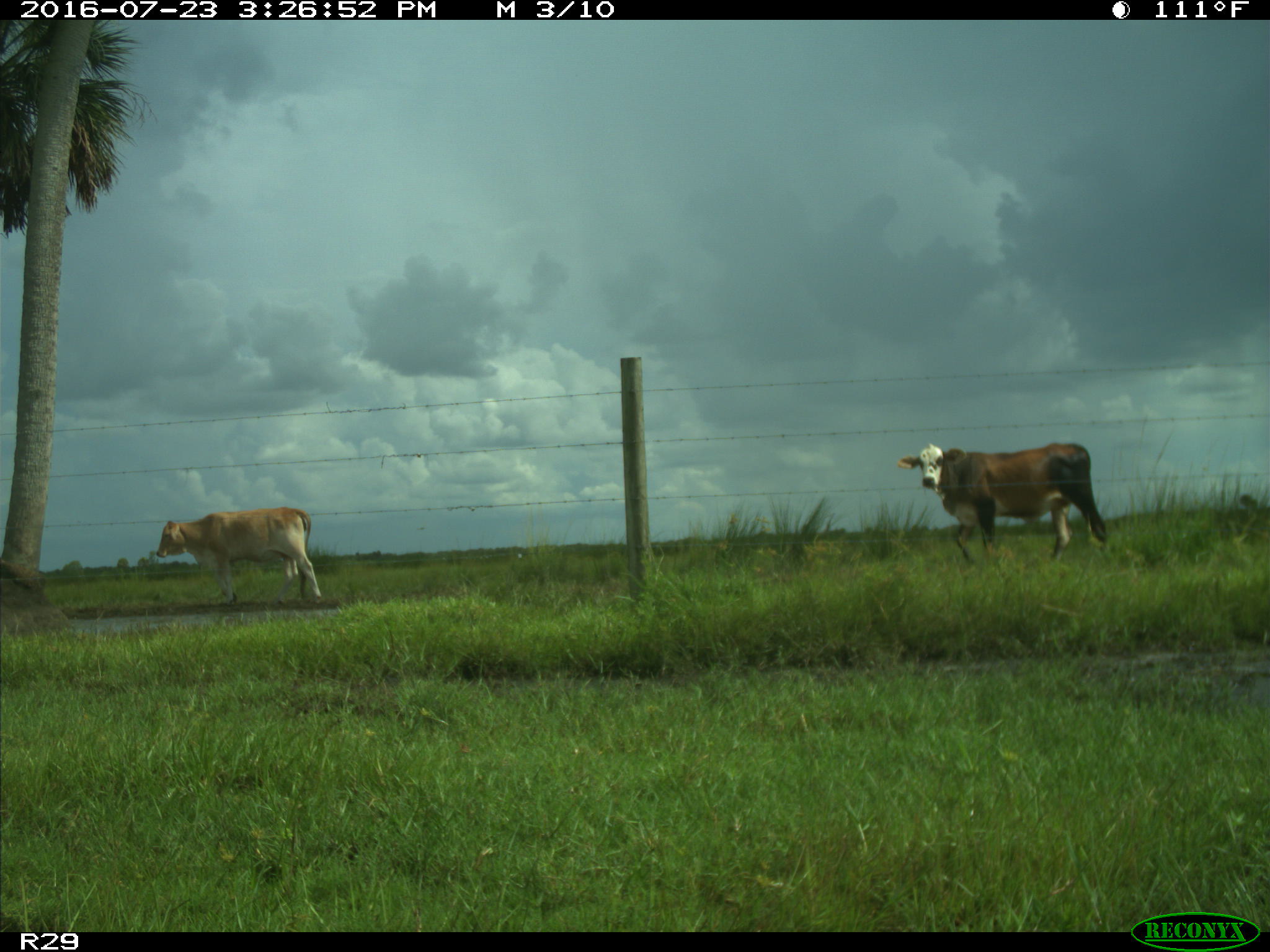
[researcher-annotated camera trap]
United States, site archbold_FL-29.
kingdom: Animalia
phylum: Chordata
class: Mammalia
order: Artiodactyla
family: Bovidae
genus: Bos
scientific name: Bos taurus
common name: domestic cow